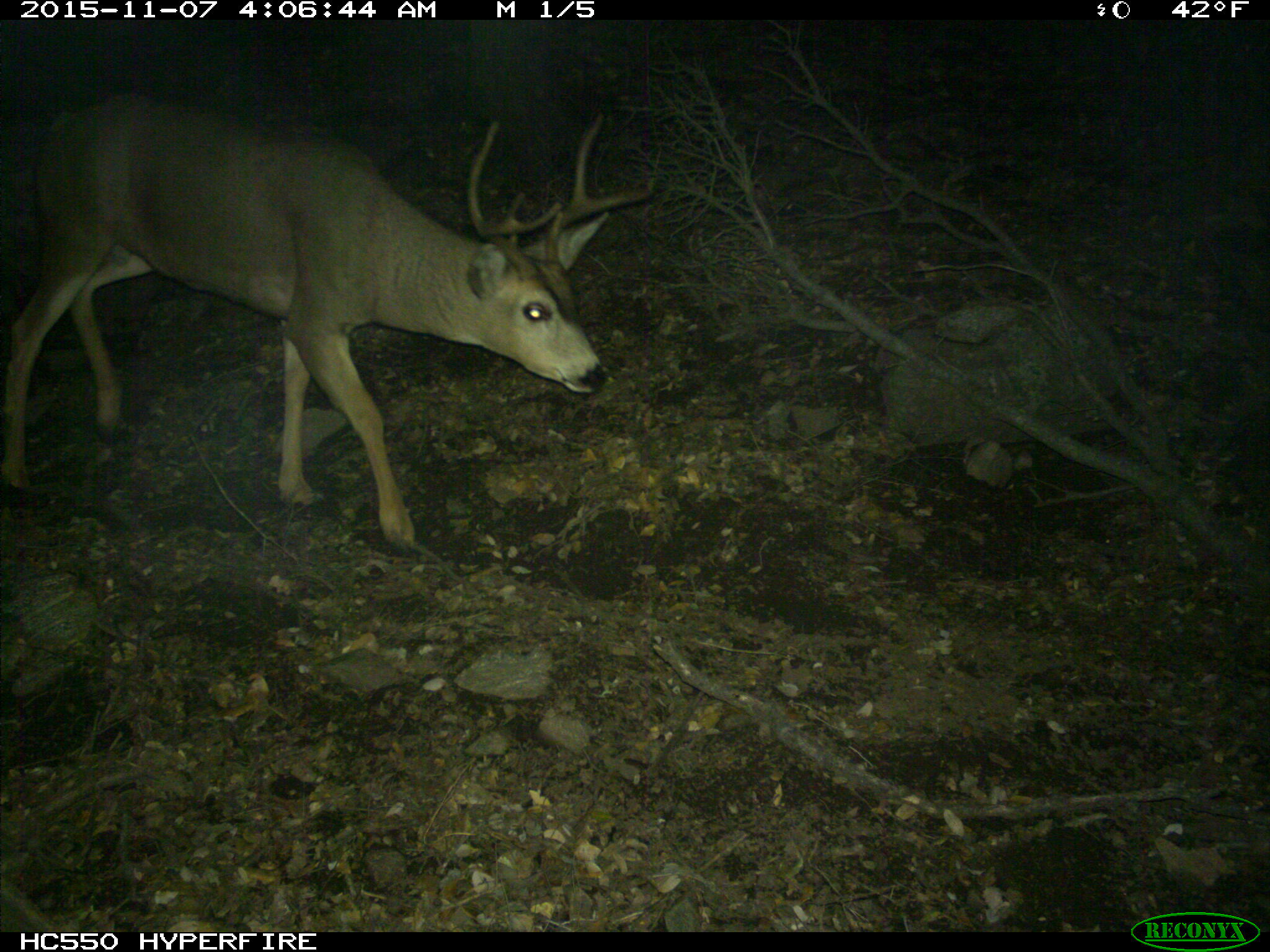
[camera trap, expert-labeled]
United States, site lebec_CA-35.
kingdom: Animalia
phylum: Chordata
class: Mammalia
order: Artiodactyla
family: Cervidae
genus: Odocoileus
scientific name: Odocoileus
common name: deer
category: unidentified deer